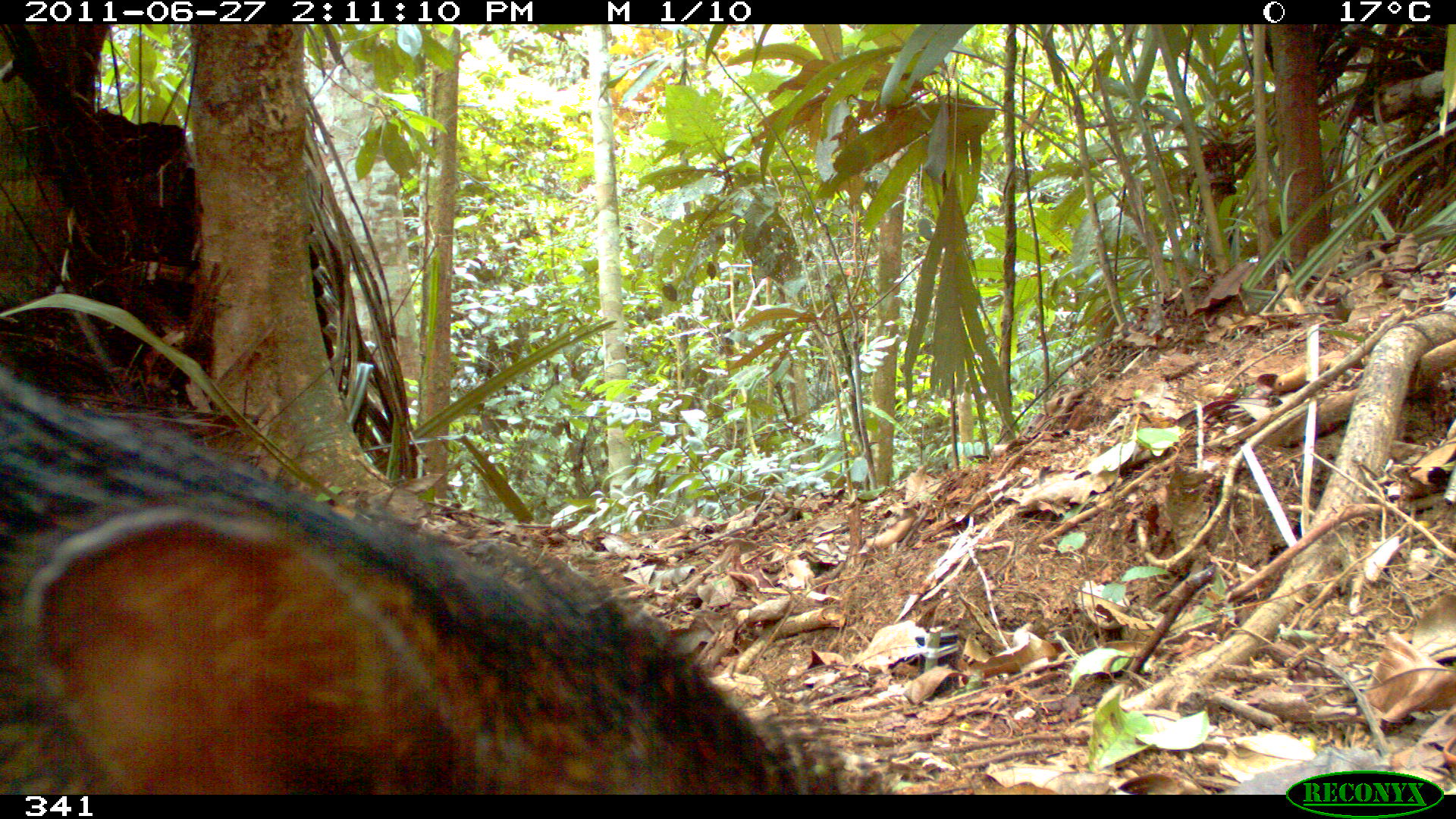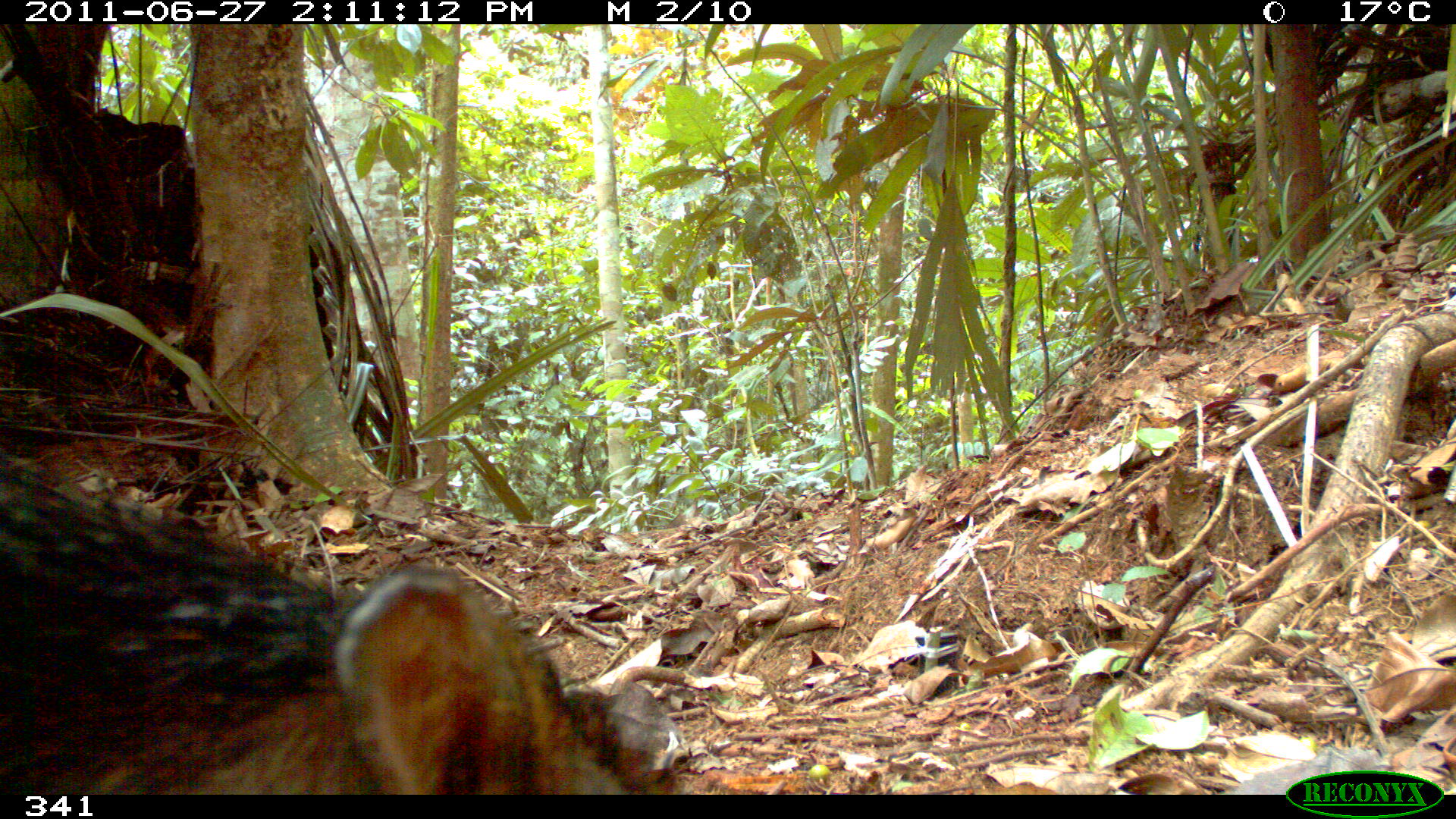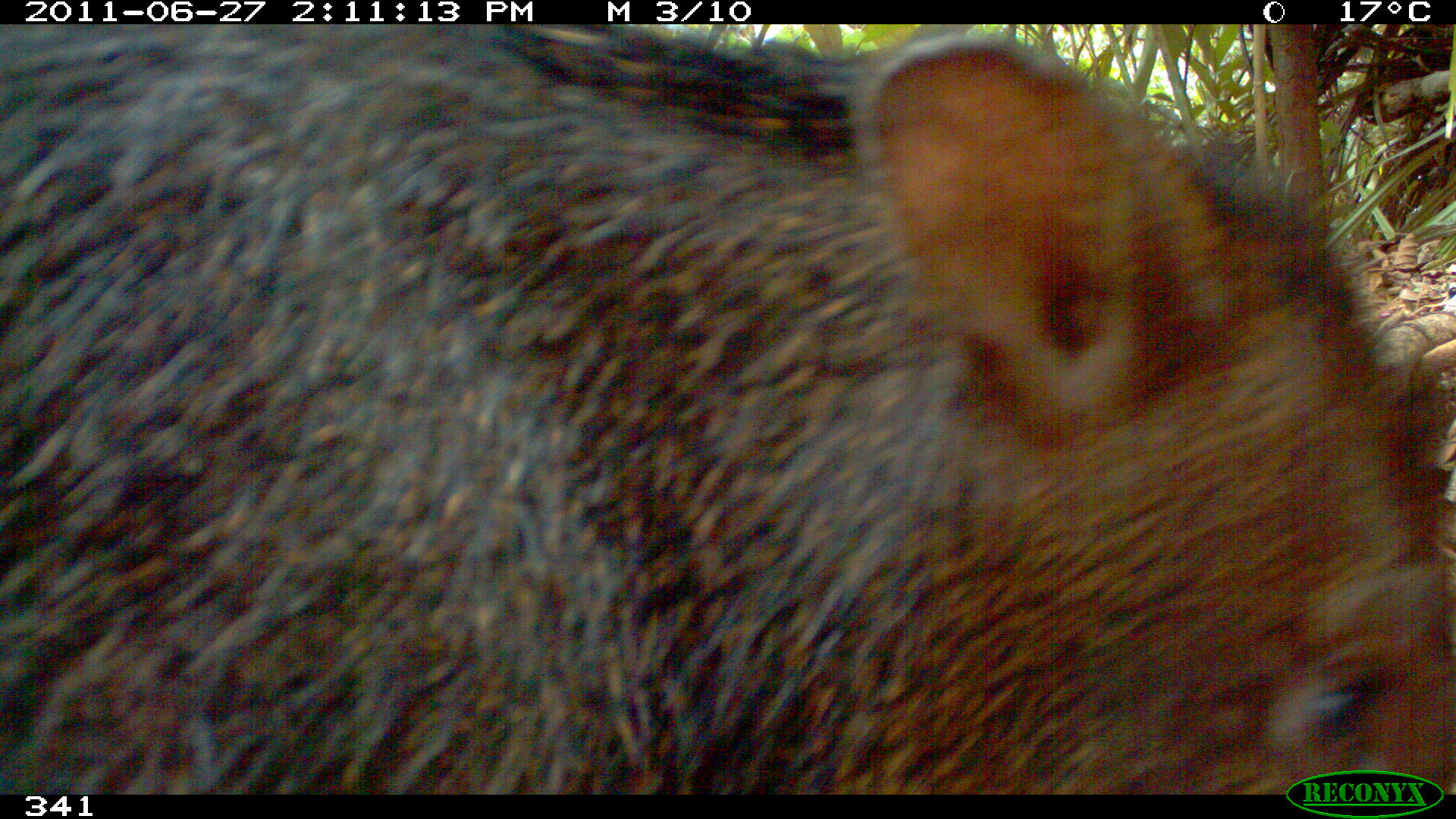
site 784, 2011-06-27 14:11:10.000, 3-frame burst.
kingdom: Animalia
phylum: Chordata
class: Mammalia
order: Artiodactyla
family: Tayassuidae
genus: Pecari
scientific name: Pecari tajacu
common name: collared peccary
Pecari tajacu (collared peccary).